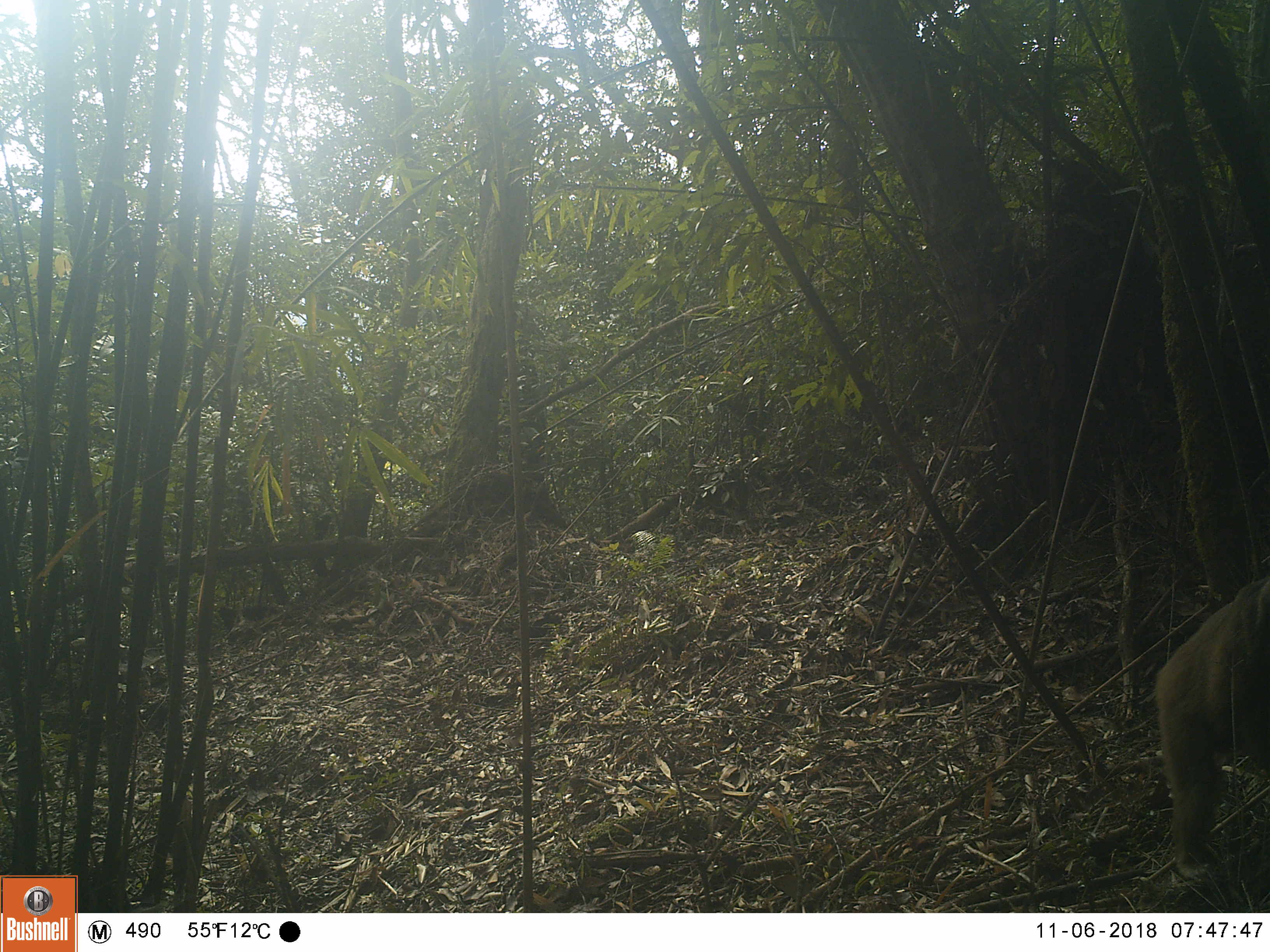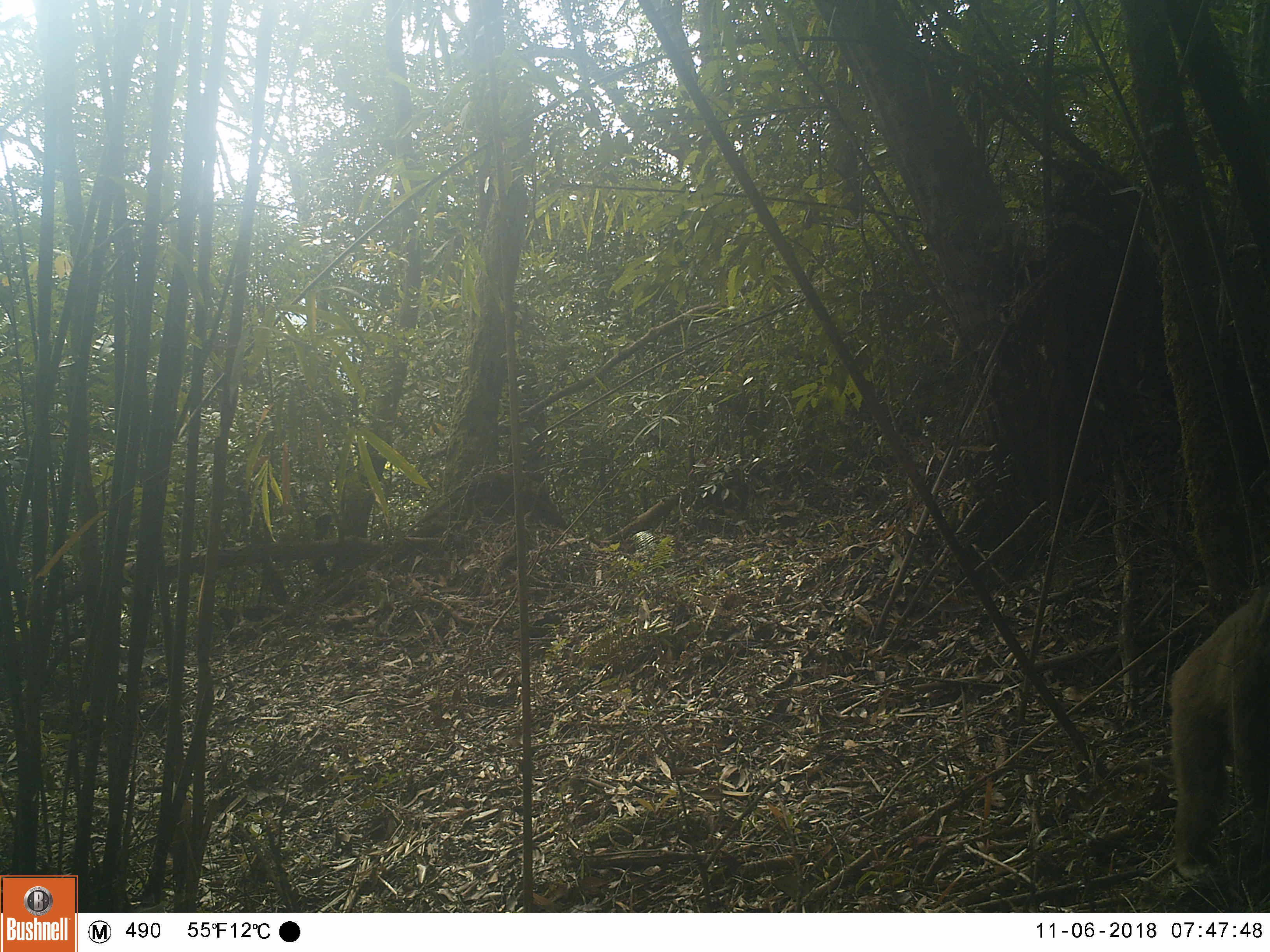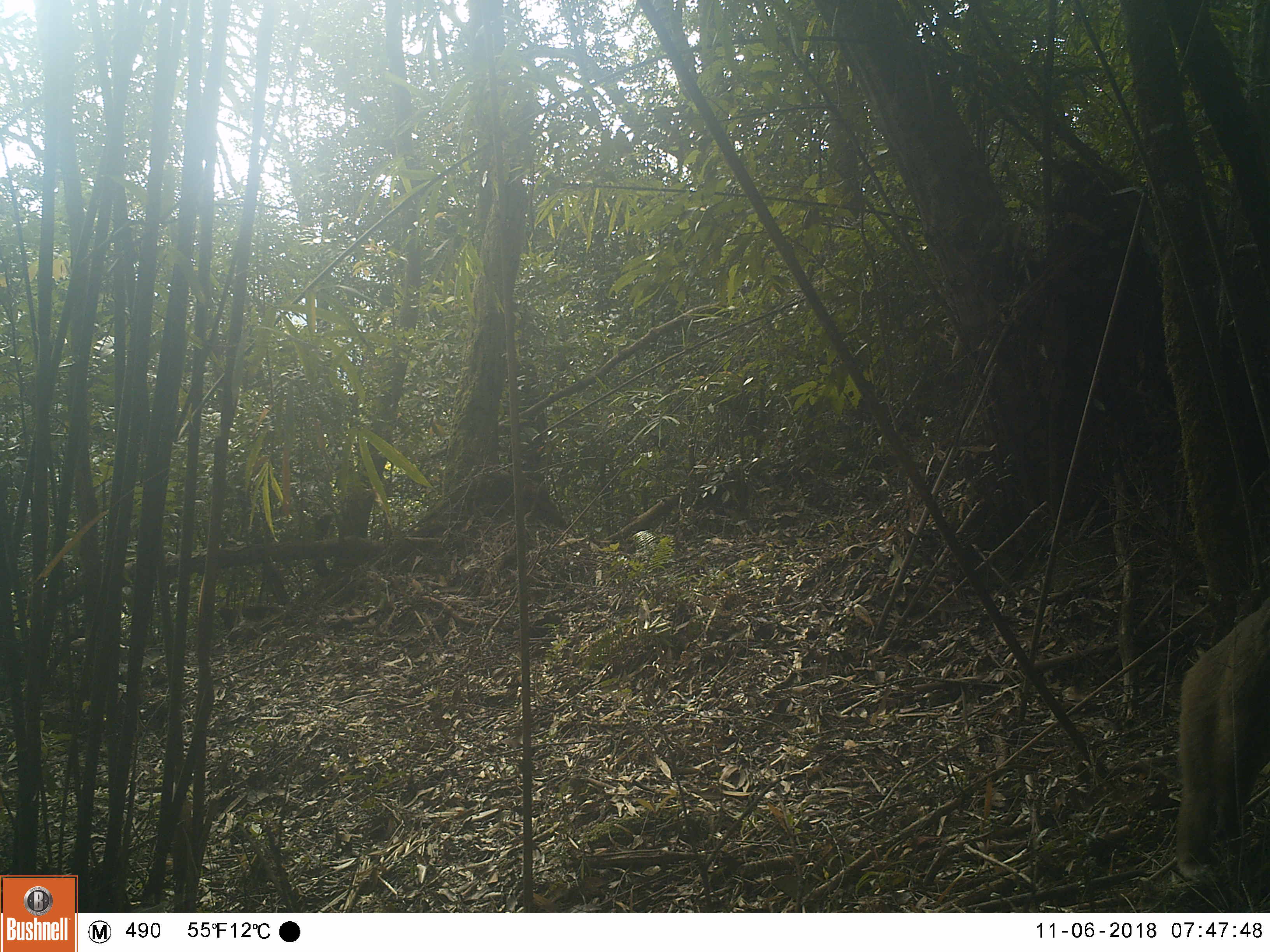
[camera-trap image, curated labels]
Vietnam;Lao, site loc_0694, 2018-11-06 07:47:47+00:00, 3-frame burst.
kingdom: Animalia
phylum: Chordata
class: Mammalia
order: Primates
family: Cercopithecidae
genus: Macaca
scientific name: Macaca arctoides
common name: stump-tailed macaque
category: stump tailed macaque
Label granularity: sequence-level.